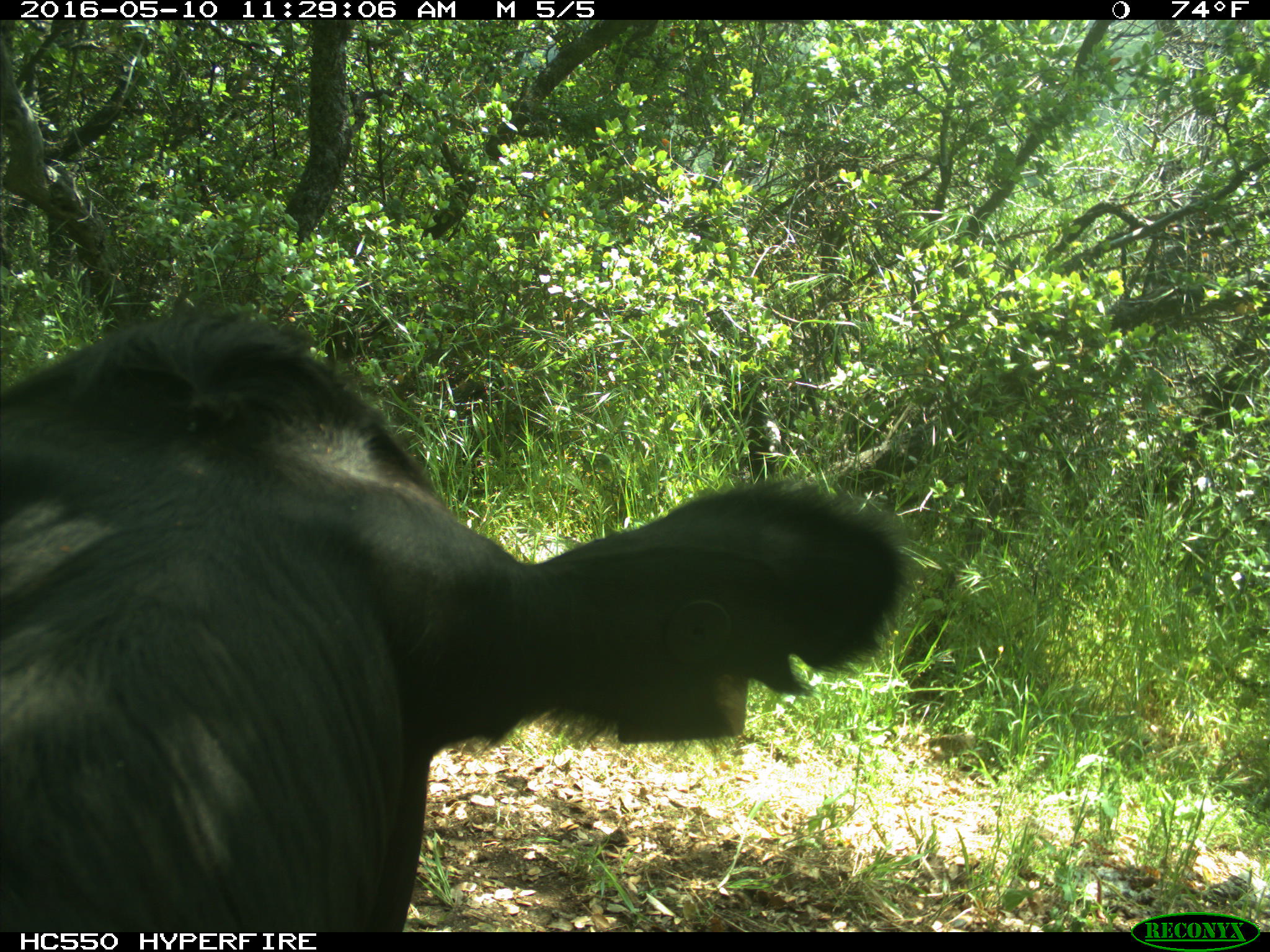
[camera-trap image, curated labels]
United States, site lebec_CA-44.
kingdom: Animalia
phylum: Chordata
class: Mammalia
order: Artiodactyla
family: Bovidae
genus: Bos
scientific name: Bos taurus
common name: domestic cow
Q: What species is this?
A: Bos taurus (domestic cow).